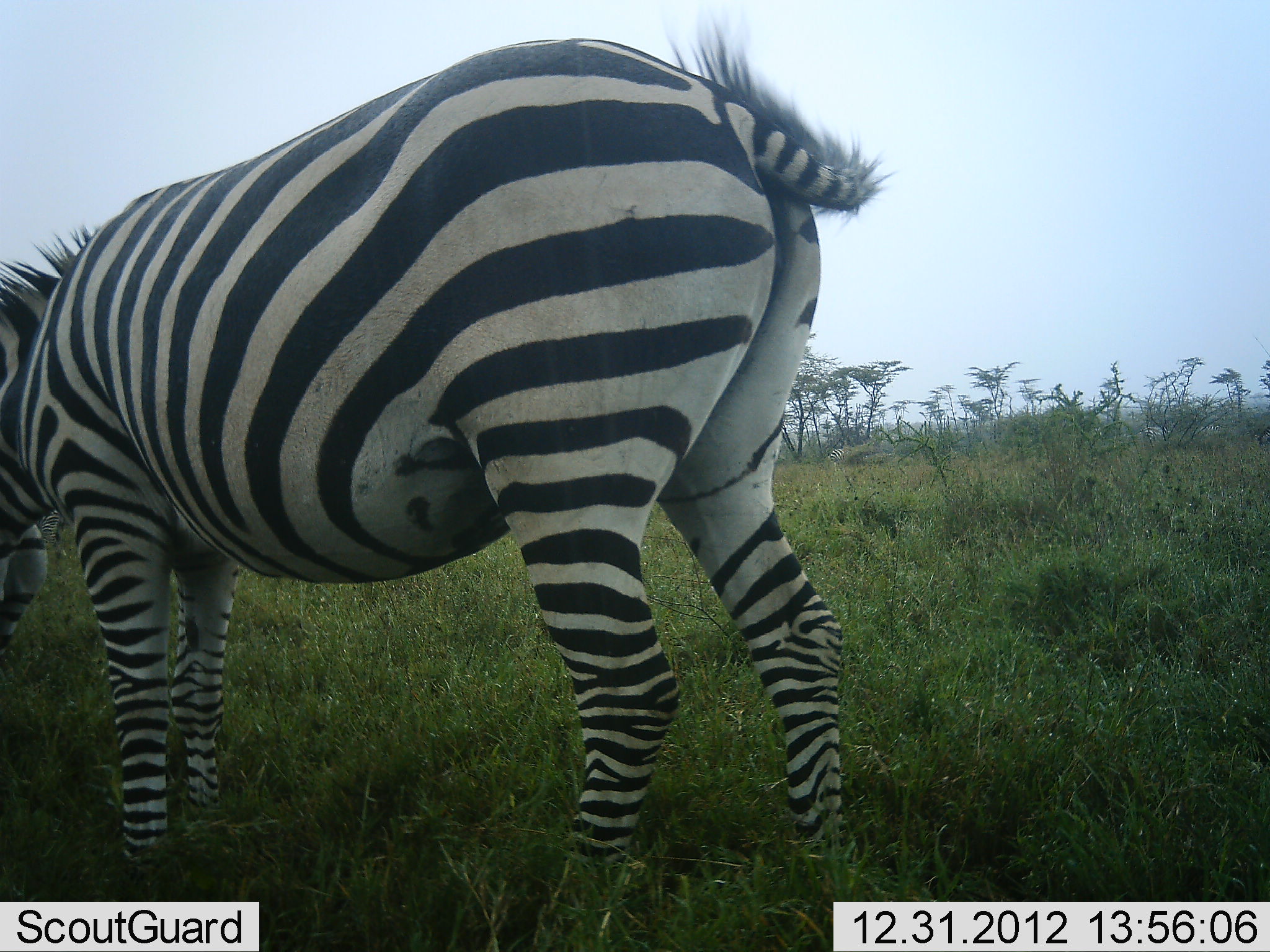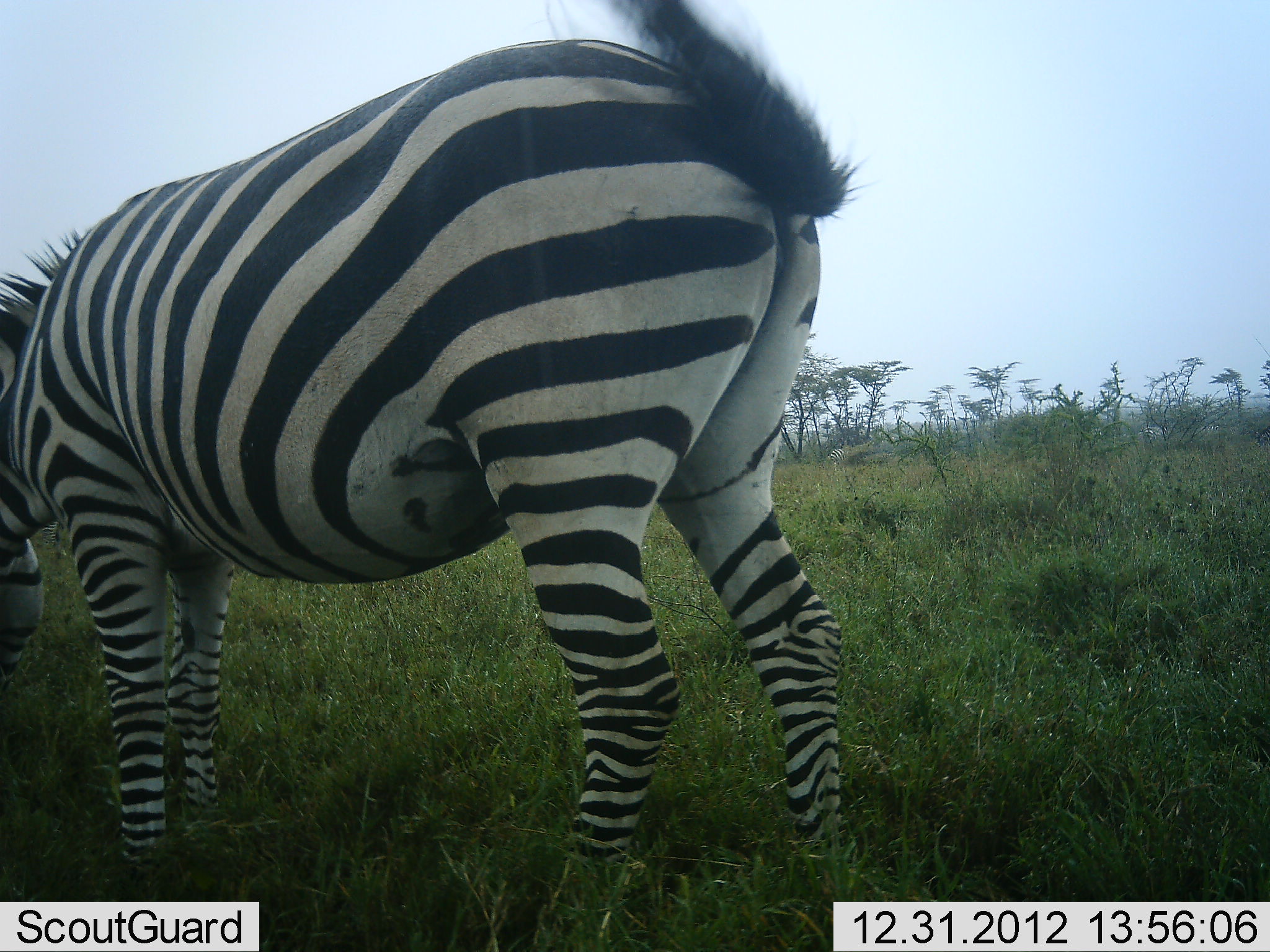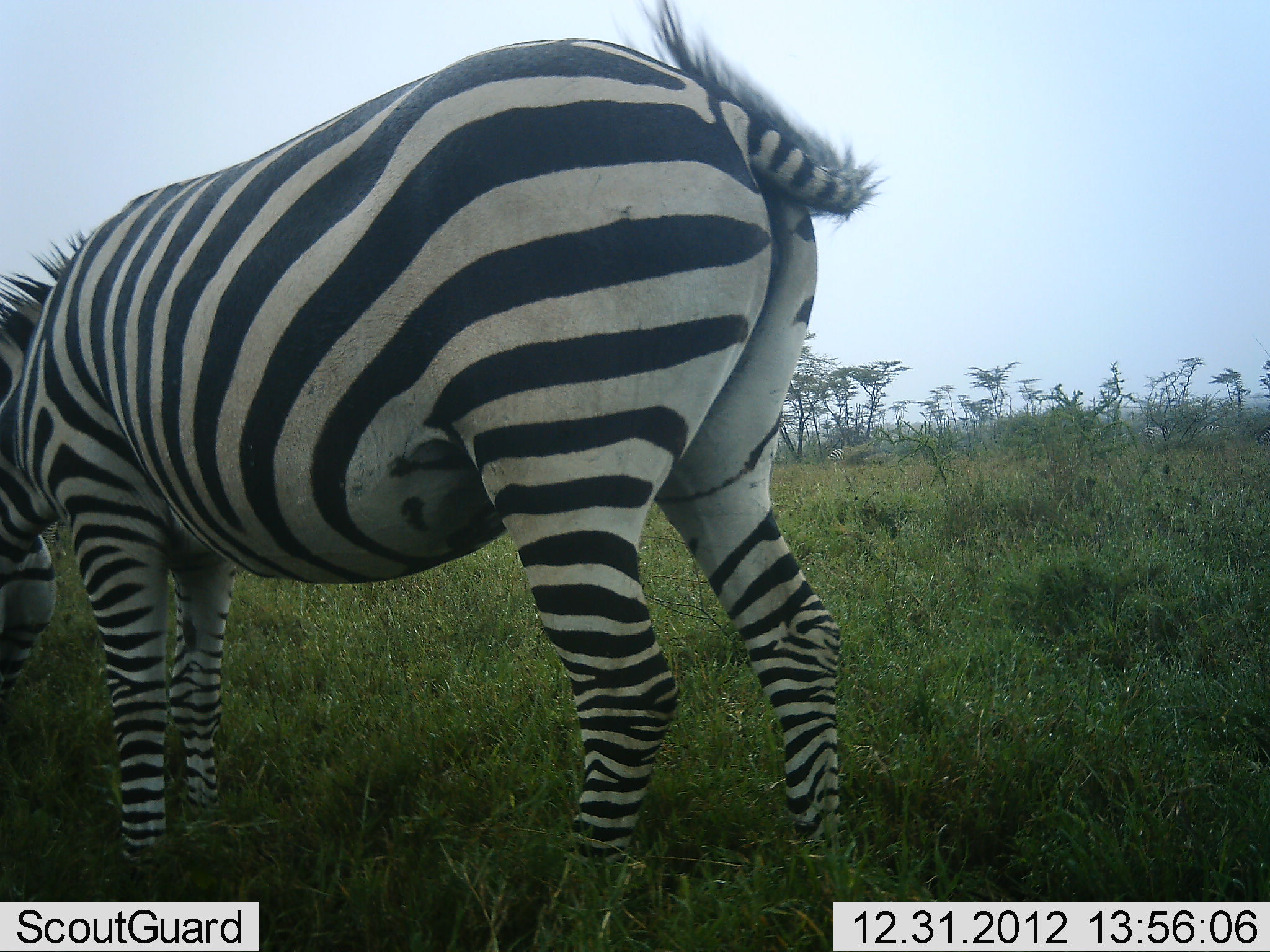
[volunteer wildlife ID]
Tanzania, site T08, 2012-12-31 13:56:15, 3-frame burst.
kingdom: Animalia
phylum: Chordata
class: Mammalia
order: Perissodactyla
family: Equidae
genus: Equus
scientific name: Equus quagga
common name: plains zebra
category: zebra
Zebra (plains zebra) (Equus quagga), count 1. Behavior (volunteer vote fractions): standing 41%, resting 0%, moving 0%, interacting 0%. Young present (vote fraction): 0%. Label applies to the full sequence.